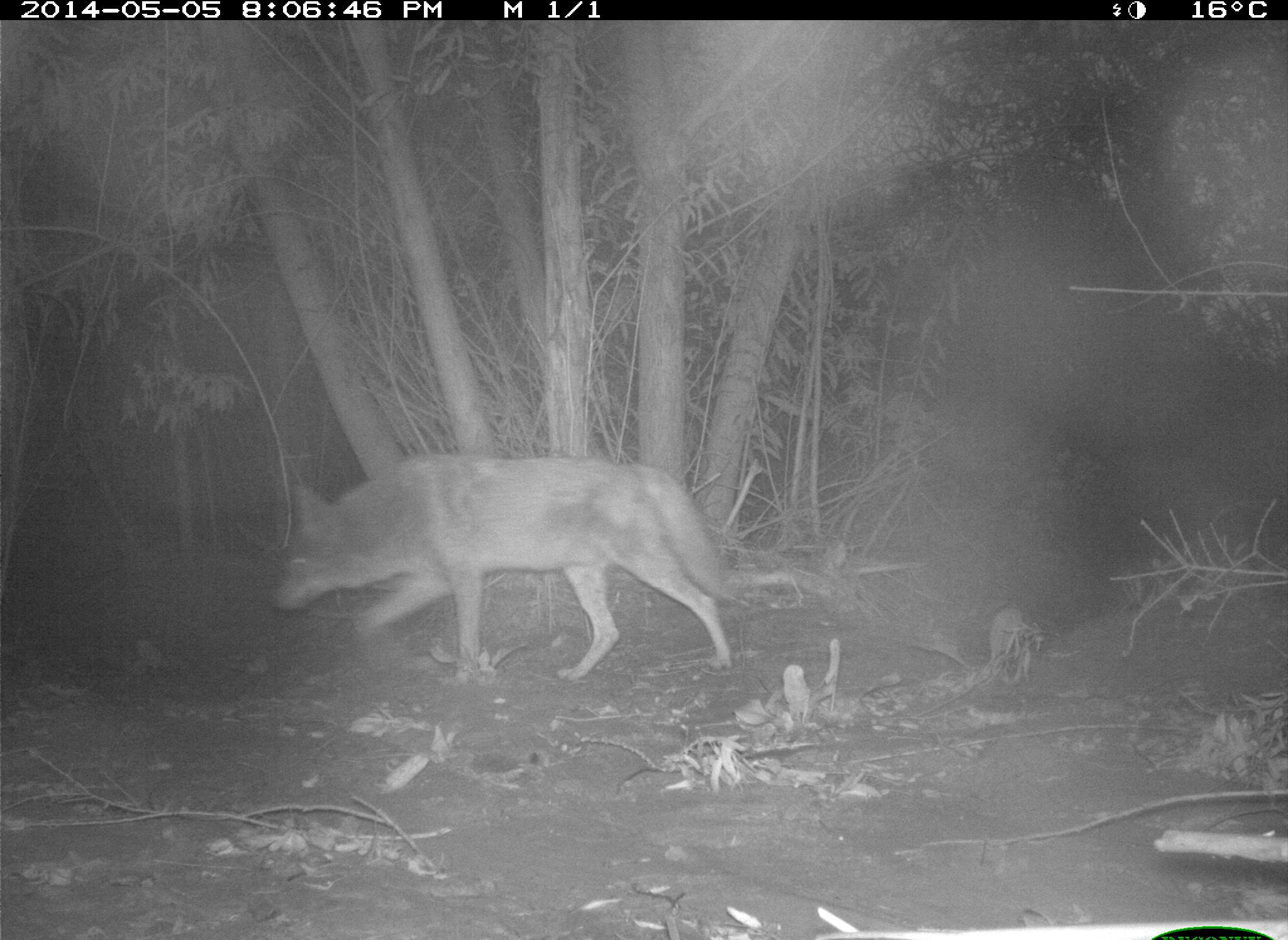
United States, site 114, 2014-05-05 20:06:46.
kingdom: Animalia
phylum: Chordata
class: Mammalia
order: Carnivora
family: Canidae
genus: Canis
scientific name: Canis latrans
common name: coyote